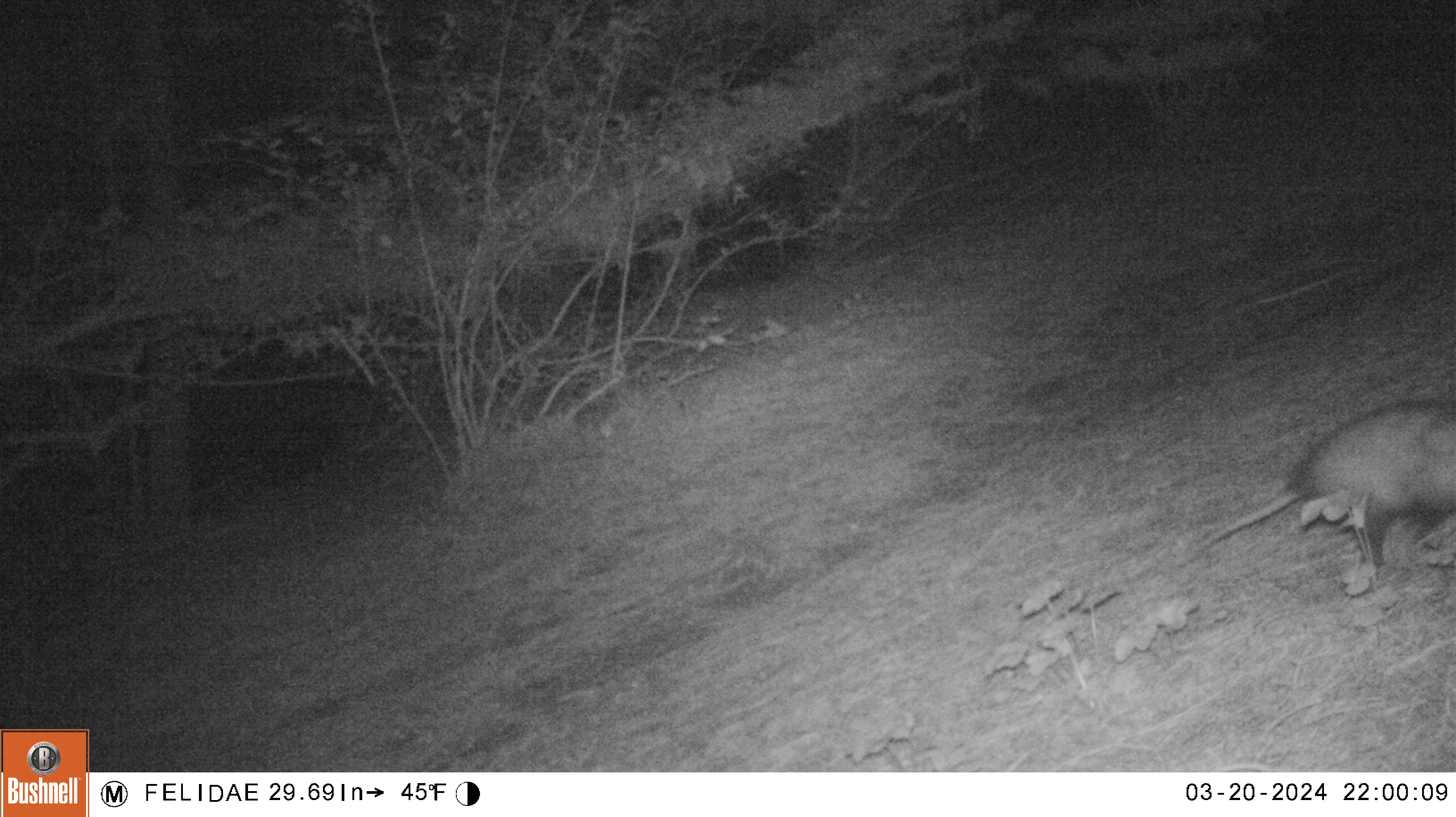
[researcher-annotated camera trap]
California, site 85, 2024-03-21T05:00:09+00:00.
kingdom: Animalia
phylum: Chordata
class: Mammalia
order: Didelphimorphia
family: Didelphidae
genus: Didelphis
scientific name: Didelphis virginiana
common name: virginia opossum